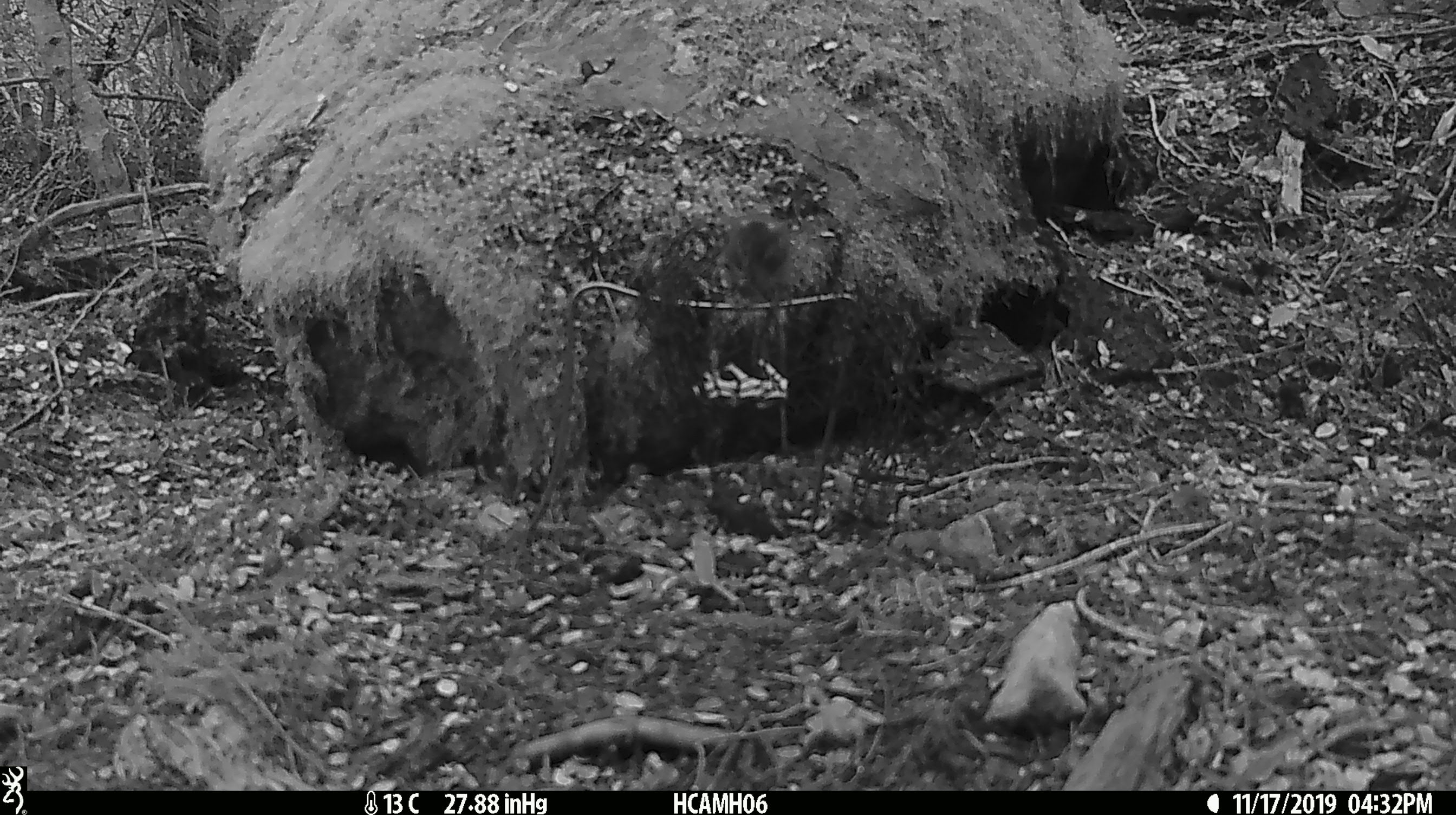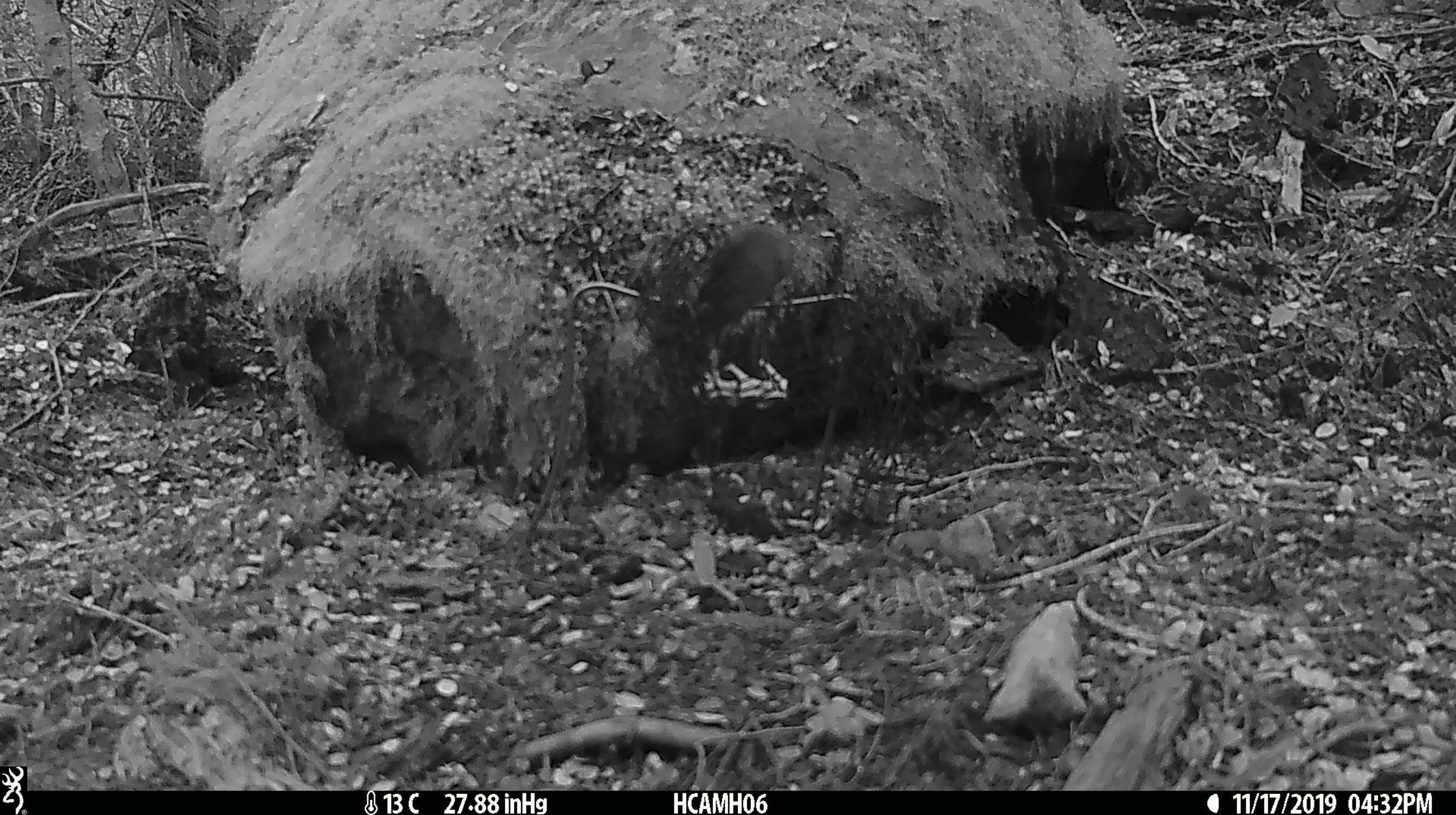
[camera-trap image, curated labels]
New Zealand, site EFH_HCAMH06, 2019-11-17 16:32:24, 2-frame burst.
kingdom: Animalia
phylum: Chordata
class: Mammalia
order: Rodentia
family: Muridae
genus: Mus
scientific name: Mus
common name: mouse